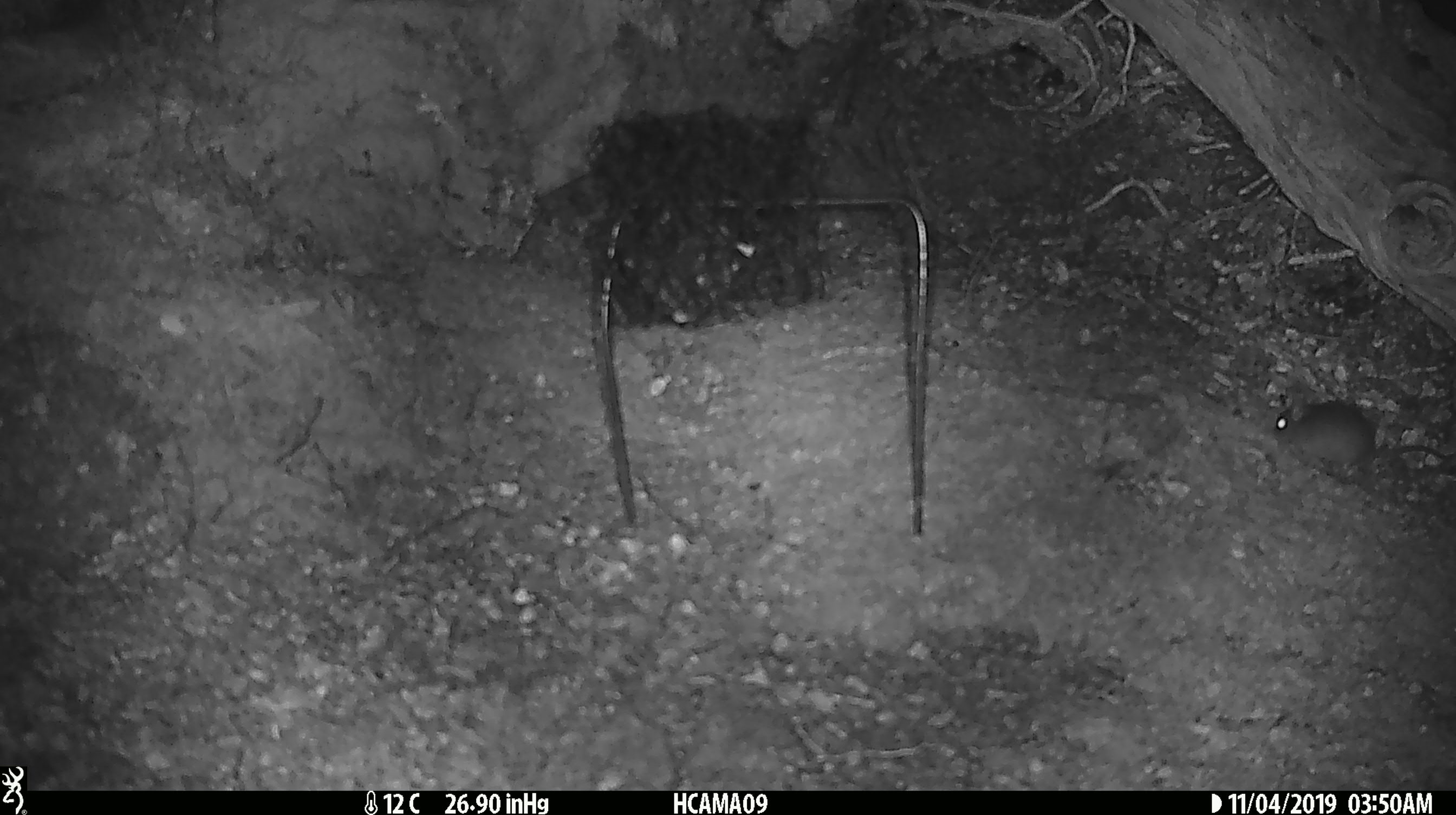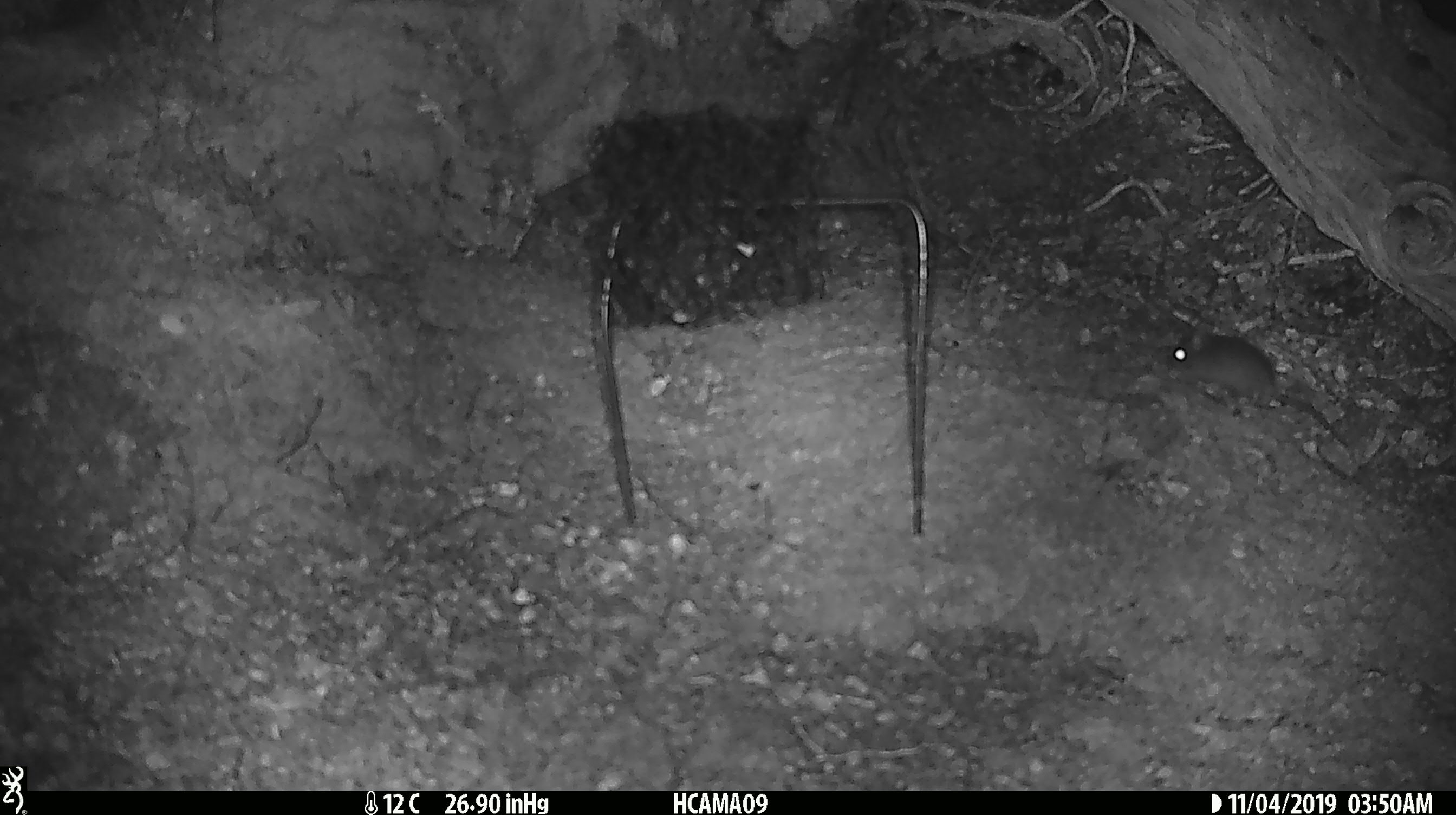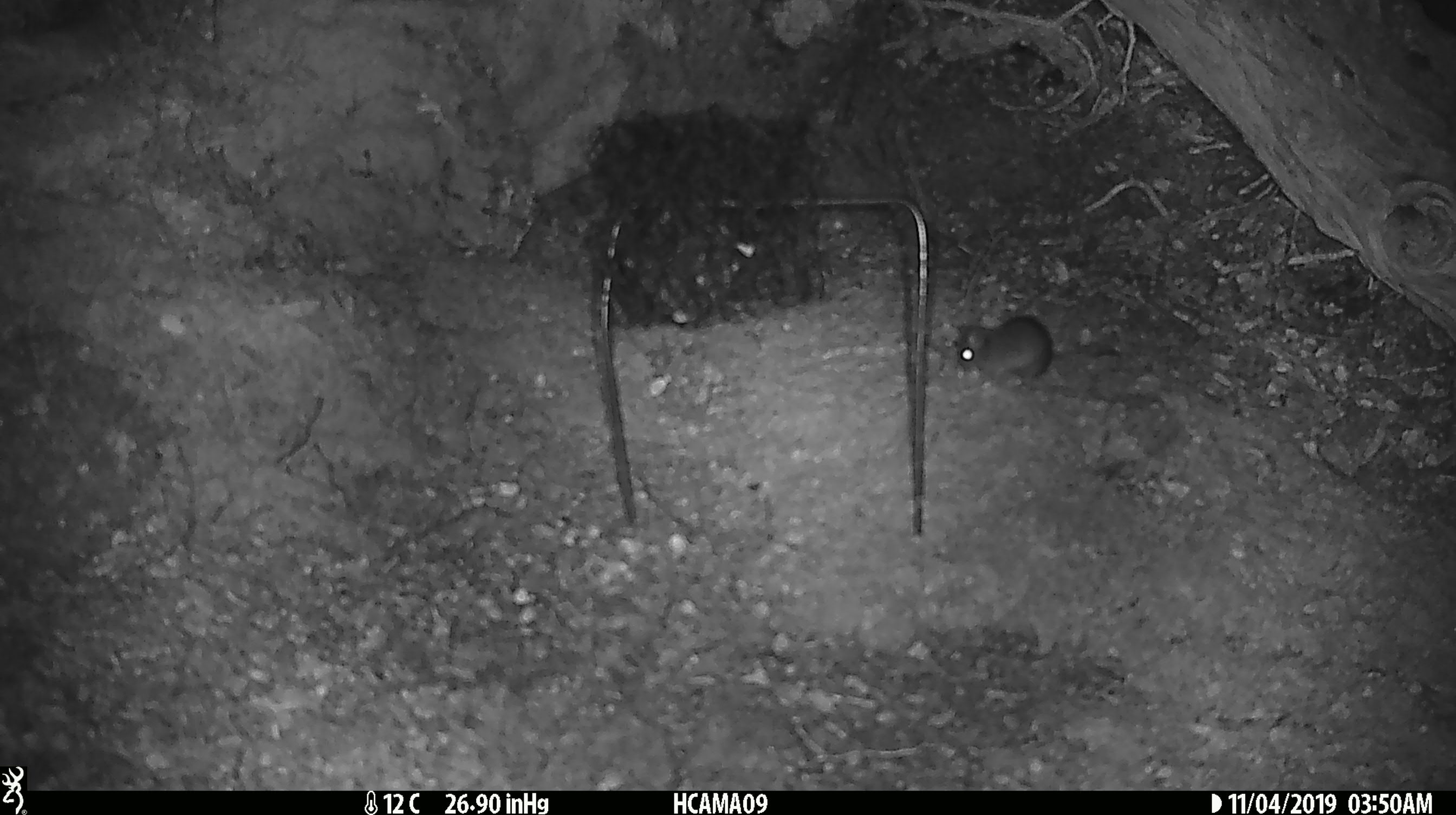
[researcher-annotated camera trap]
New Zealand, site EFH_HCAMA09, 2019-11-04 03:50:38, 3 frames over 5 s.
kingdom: Animalia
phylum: Chordata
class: Mammalia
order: Rodentia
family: Muridae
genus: Mus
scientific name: Mus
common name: mouse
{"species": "mouse (Mus)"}